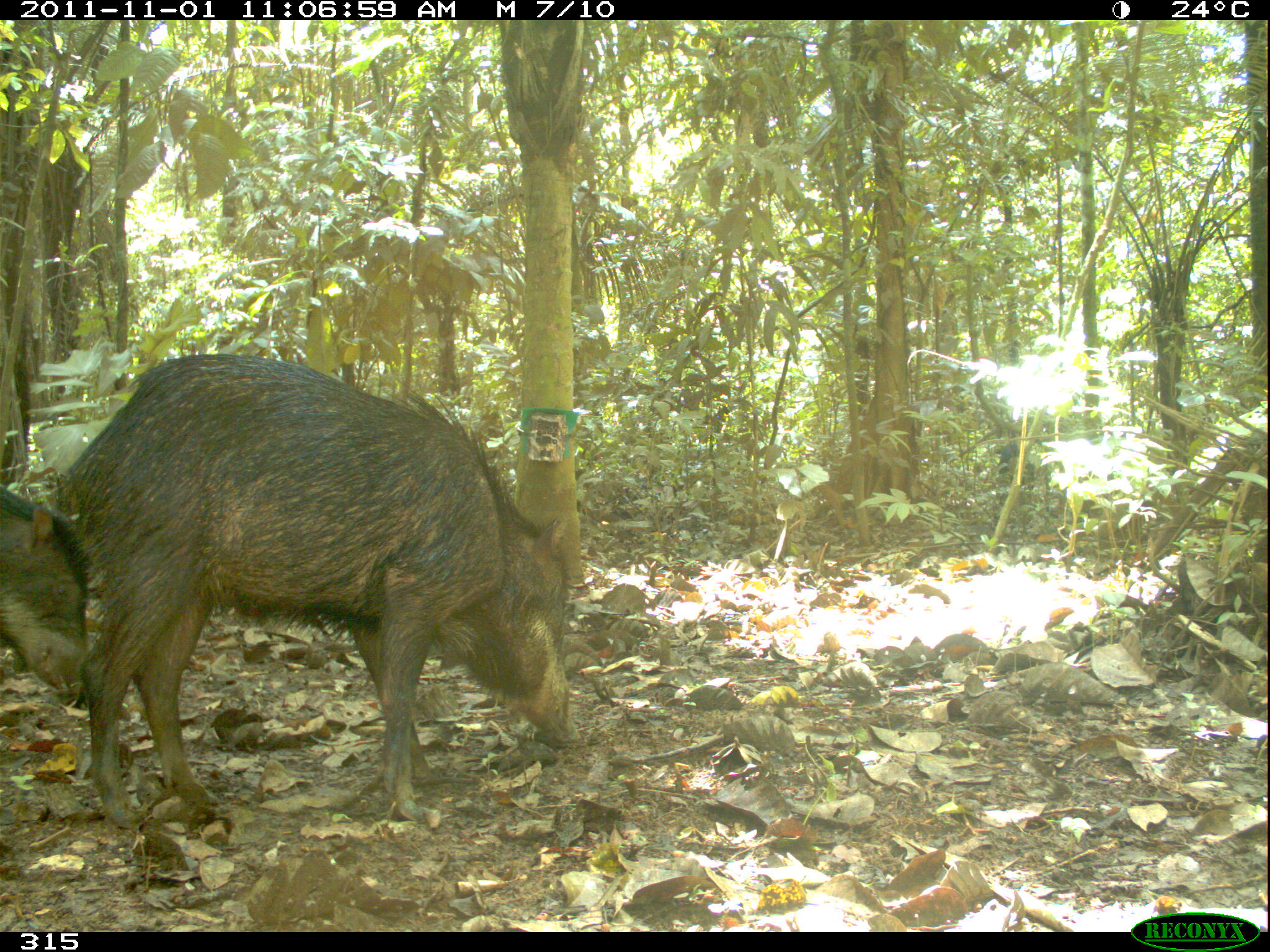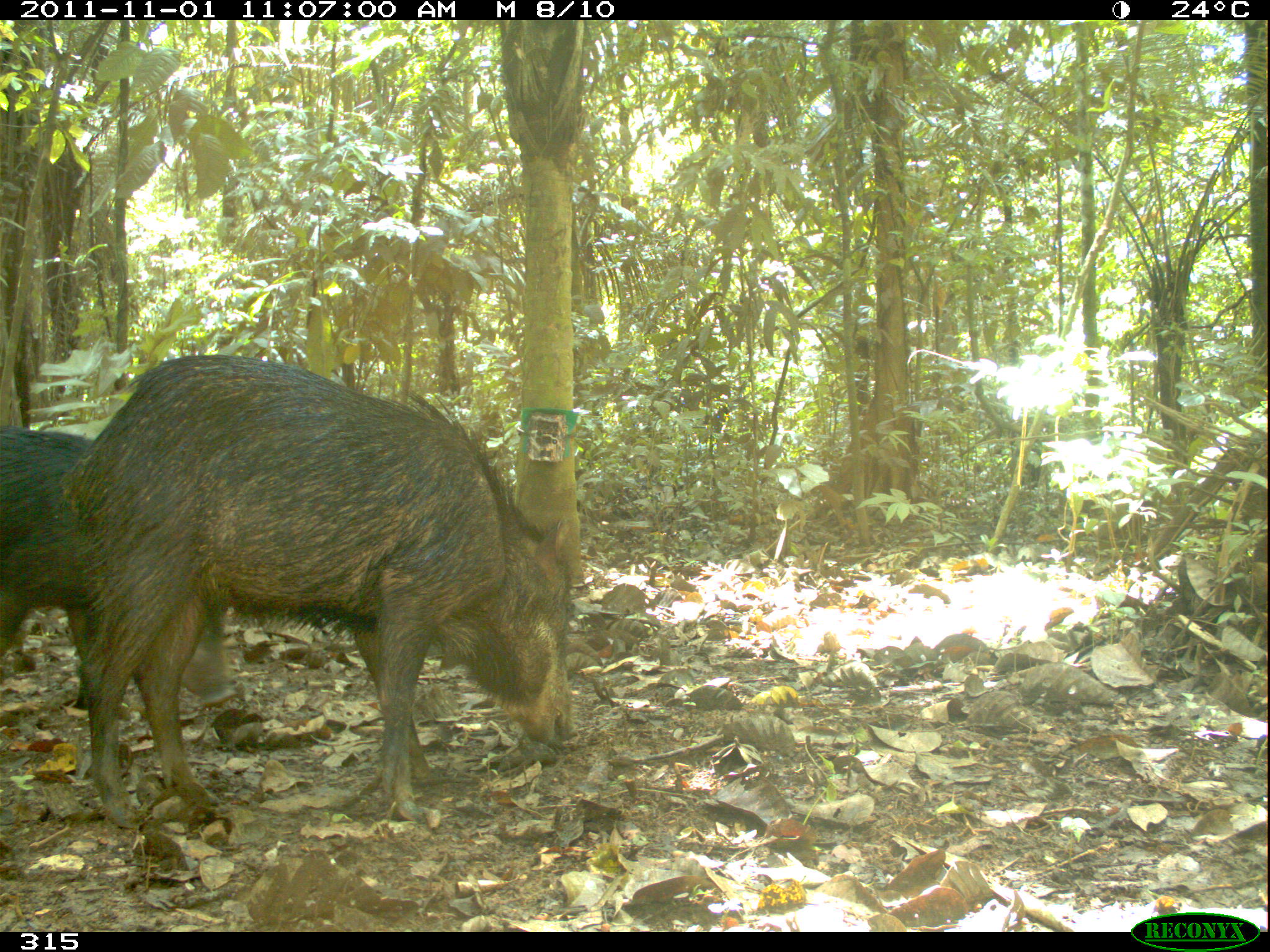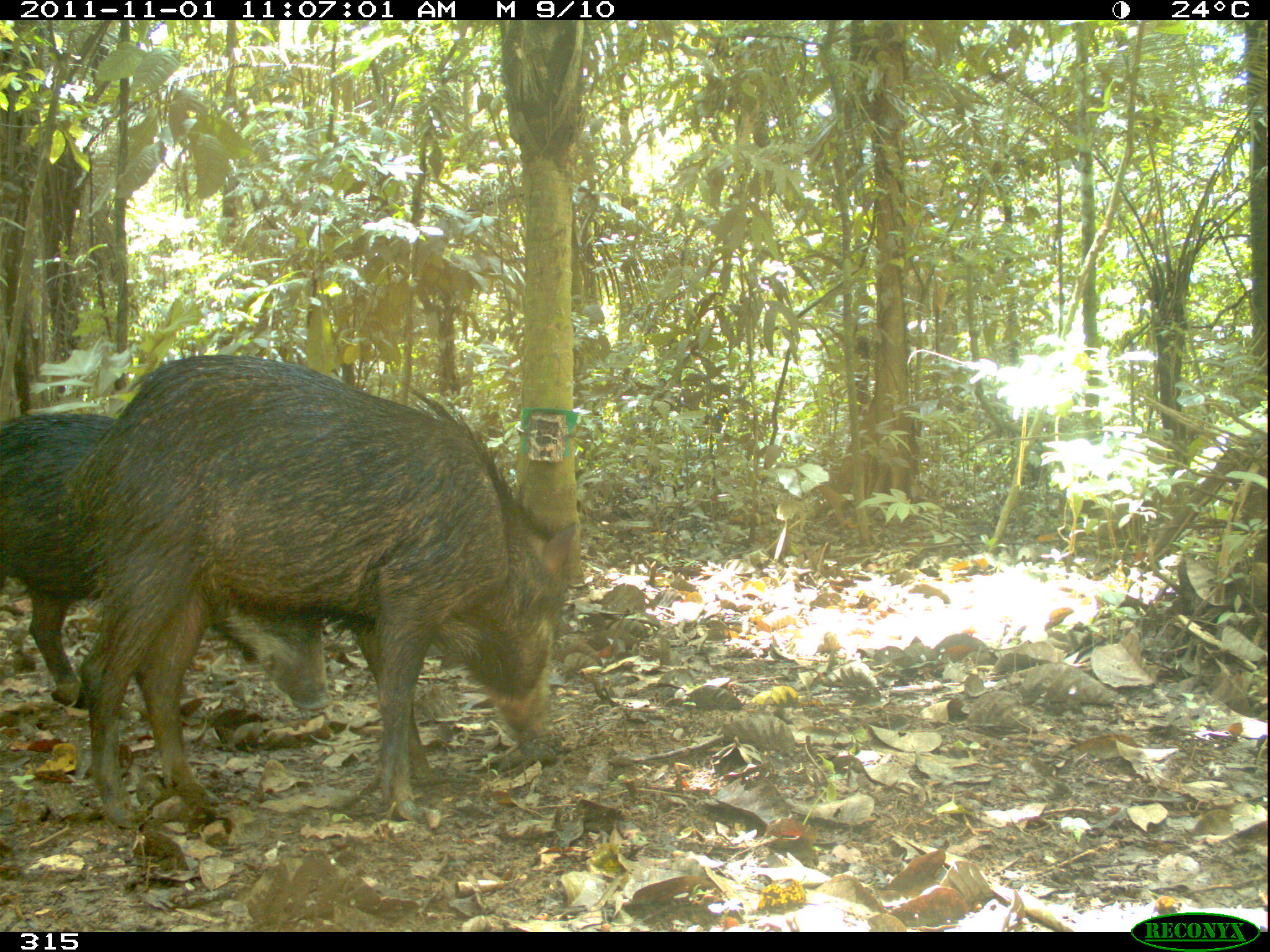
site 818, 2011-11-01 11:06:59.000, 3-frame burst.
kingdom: Animalia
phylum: Chordata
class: Mammalia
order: Artiodactyla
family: Tayassuidae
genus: Tayassu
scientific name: Tayassu pecari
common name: white-lipped peccary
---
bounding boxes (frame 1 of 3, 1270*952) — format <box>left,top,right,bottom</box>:
tayassu pecari: <box>37,347,577,826</box>; <box>0,479,89,701</box>; <box>998,438,1043,490</box>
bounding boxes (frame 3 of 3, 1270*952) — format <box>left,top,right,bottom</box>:
tayassu pecari: <box>63,354,577,826</box>; <box>0,409,331,712</box>